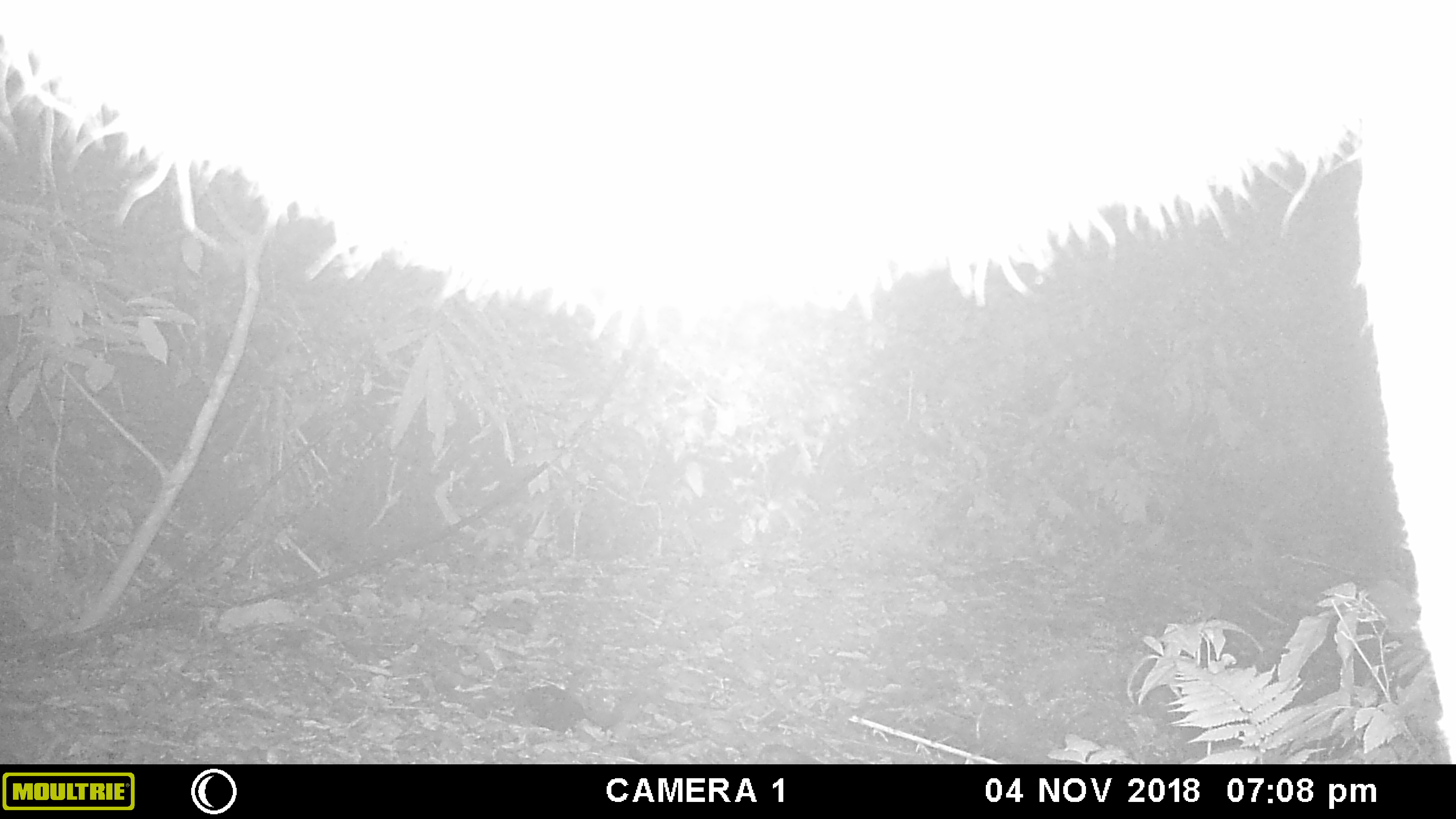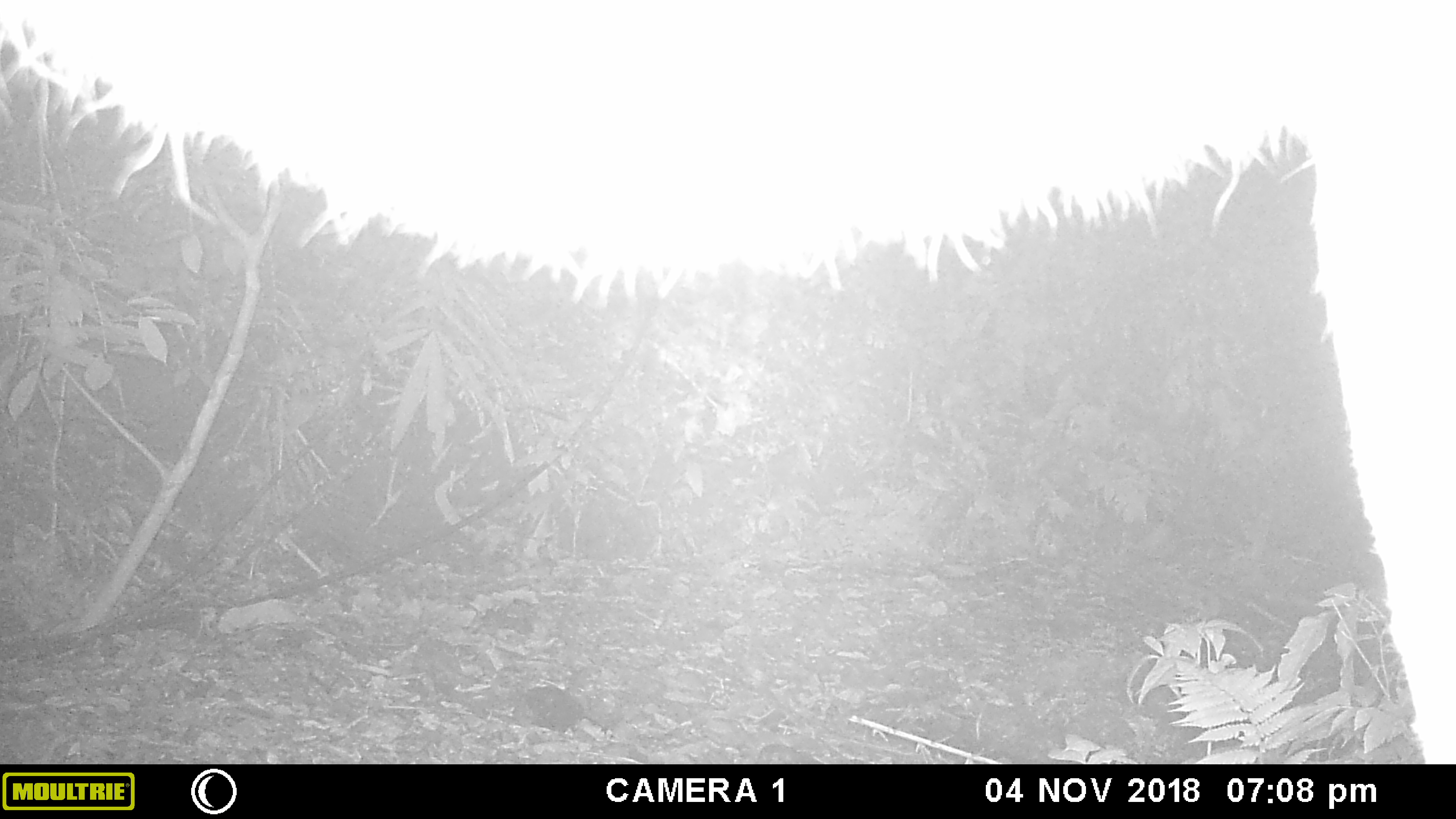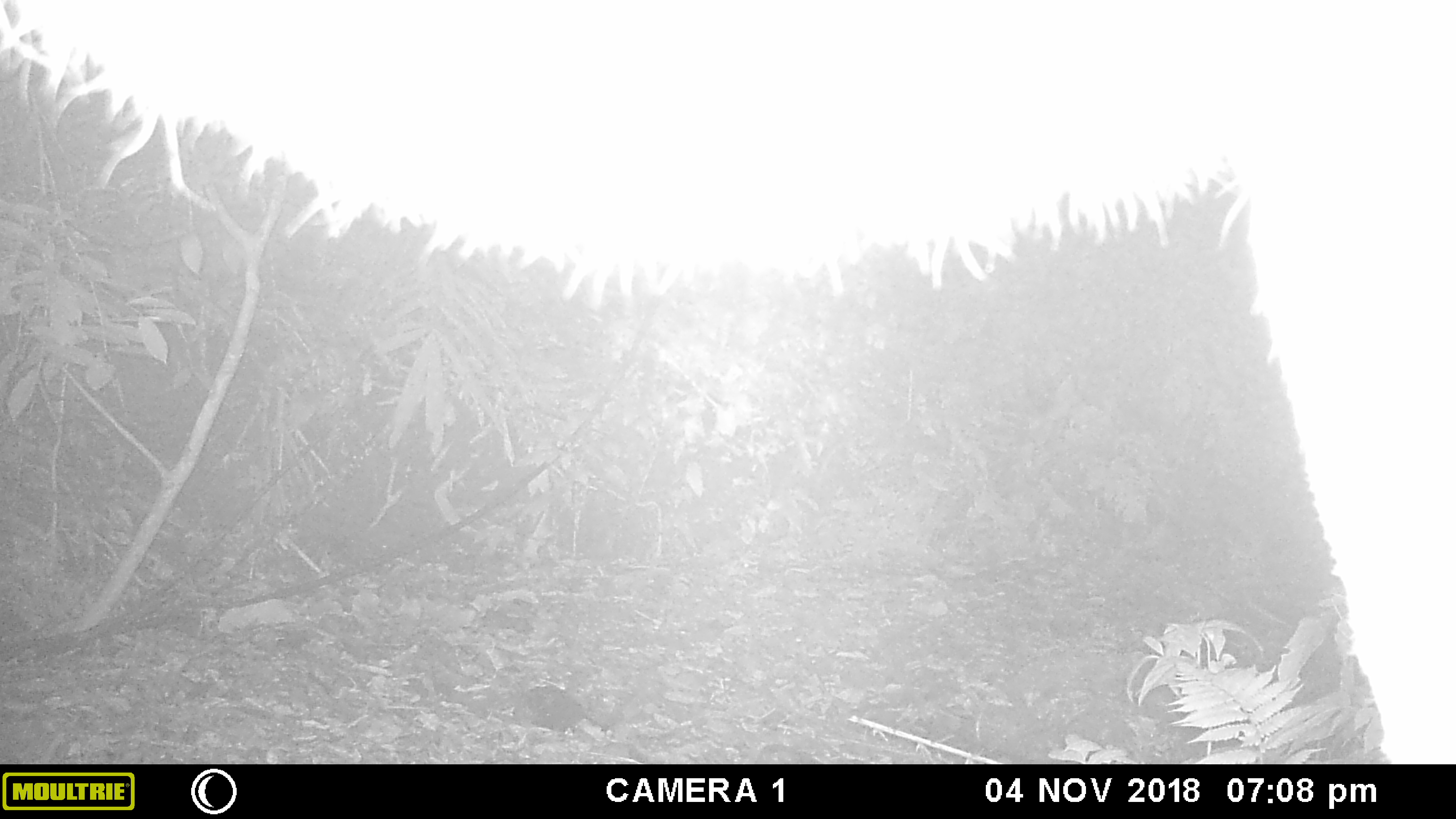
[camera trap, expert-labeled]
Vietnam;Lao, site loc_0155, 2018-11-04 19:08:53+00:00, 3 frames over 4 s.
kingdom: Animalia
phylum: Chordata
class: Mammalia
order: Artiodactyla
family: Cervidae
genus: Rusa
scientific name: Rusa unicolor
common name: sambar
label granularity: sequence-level